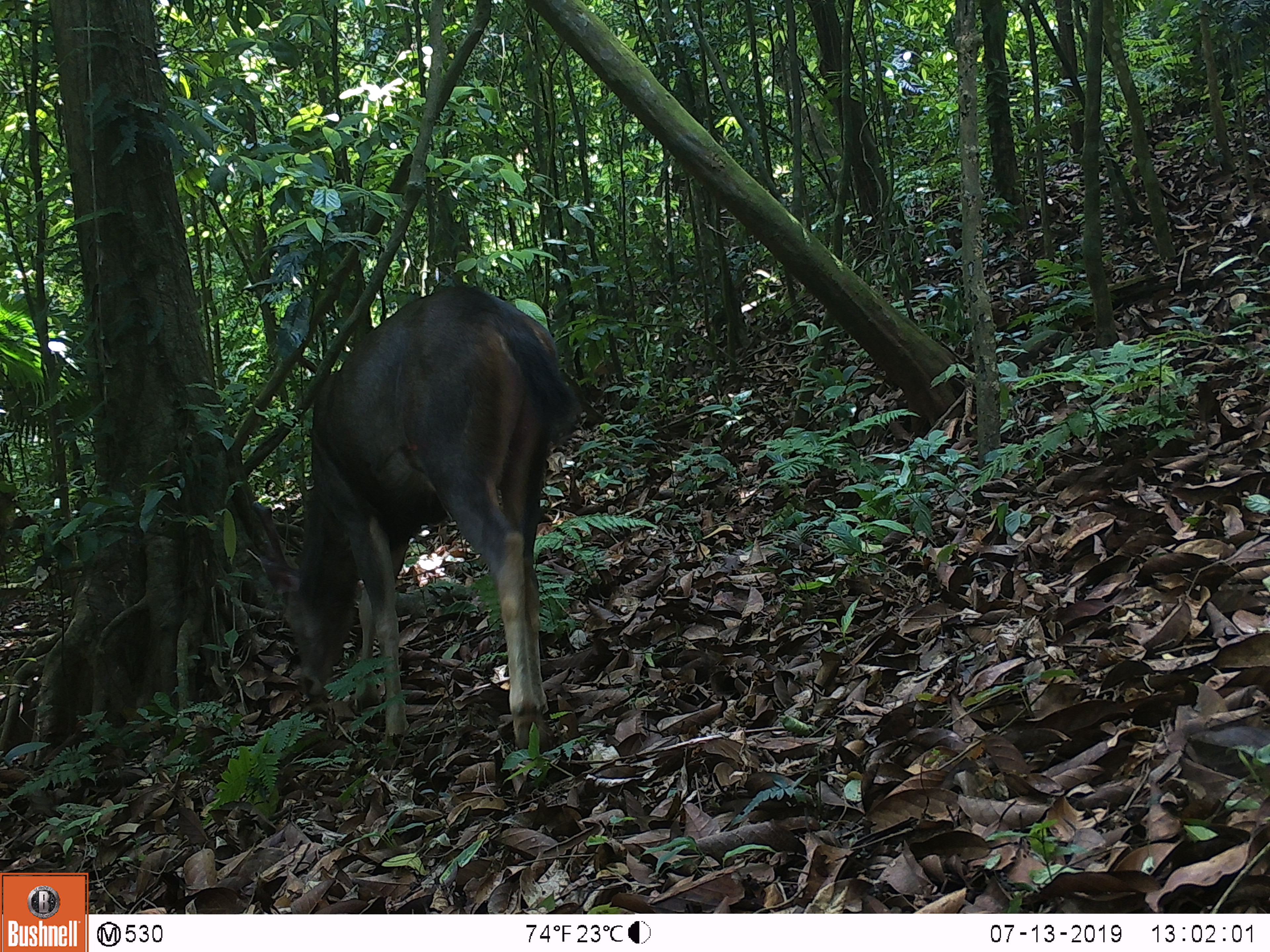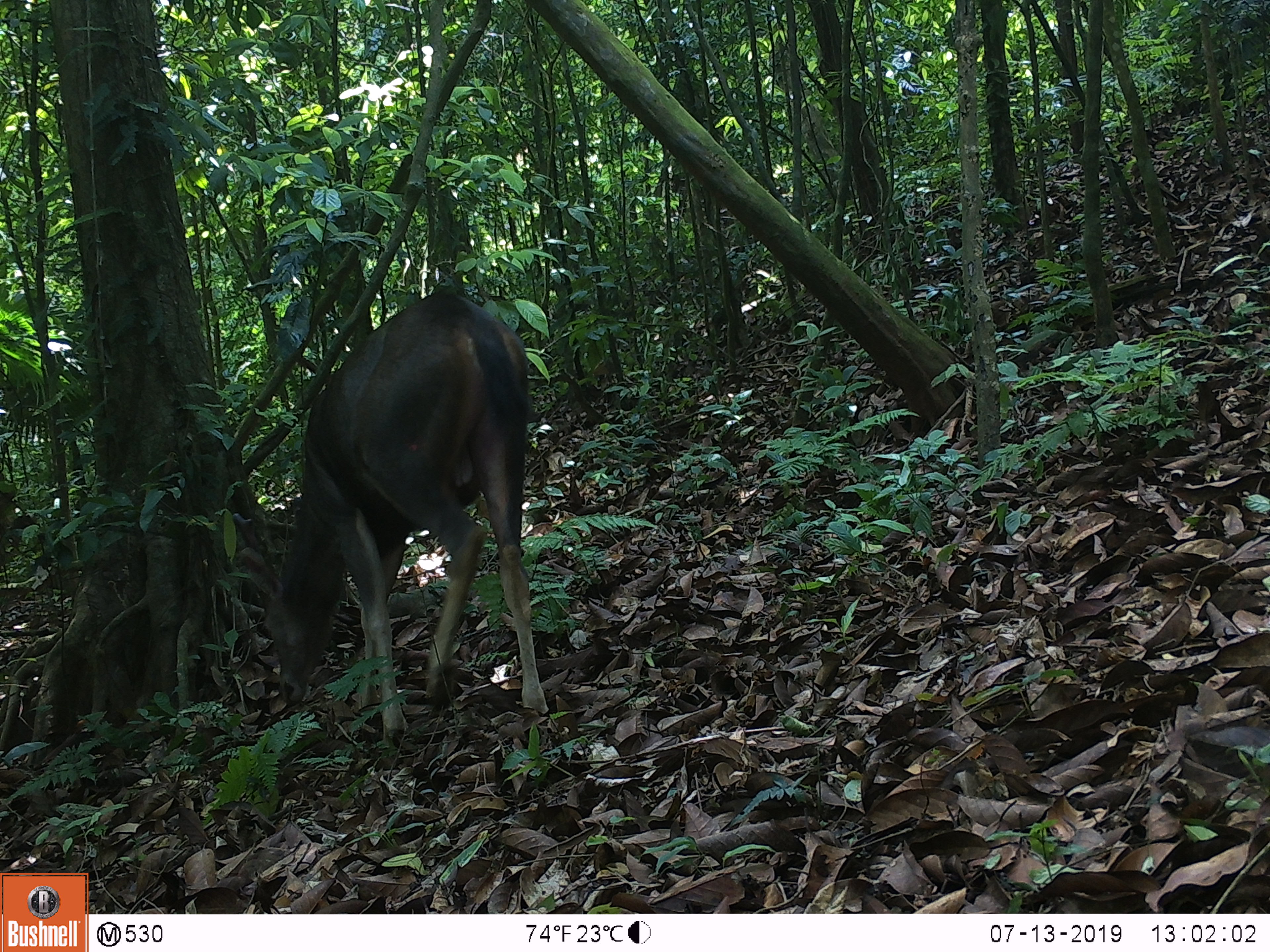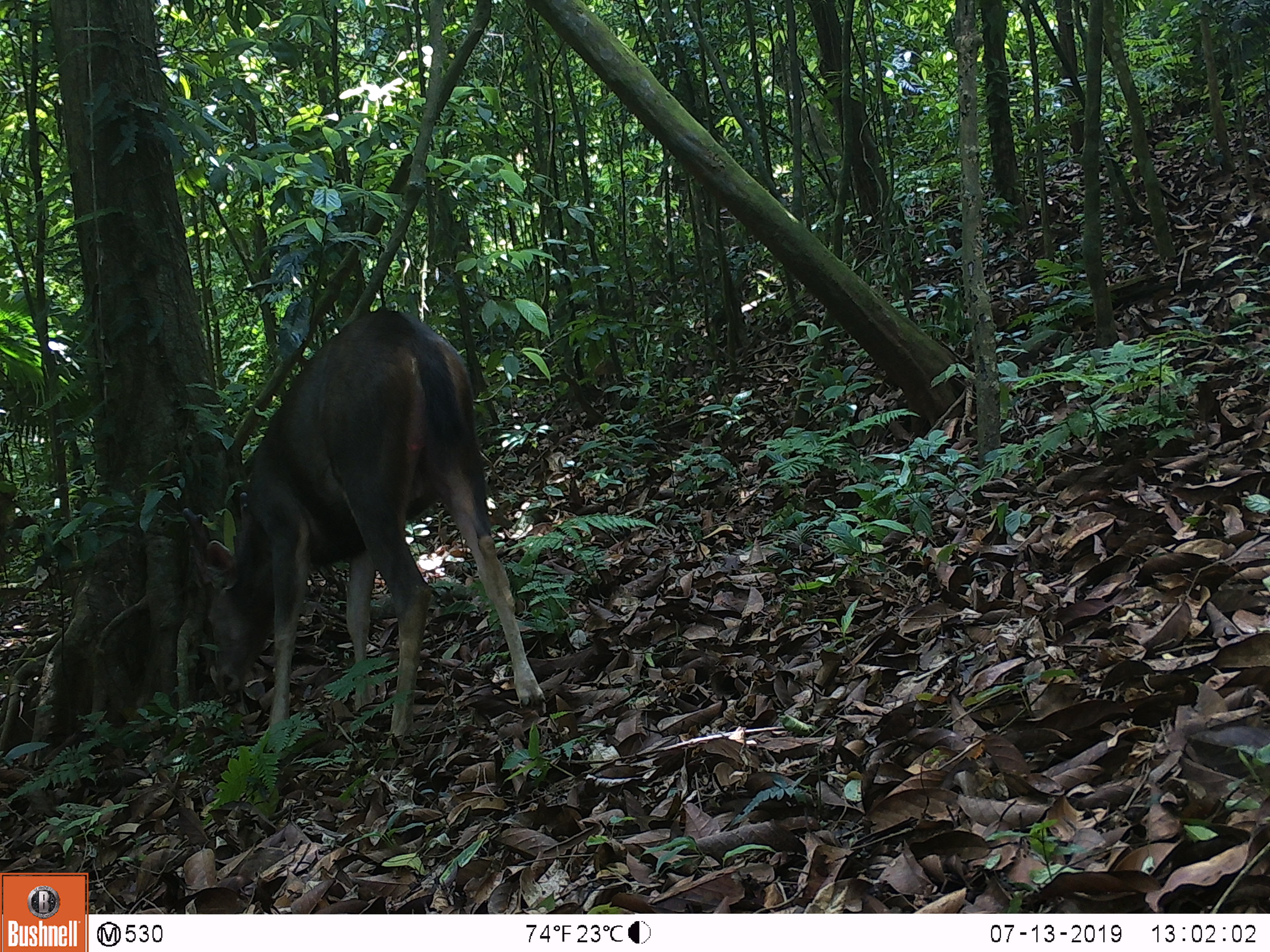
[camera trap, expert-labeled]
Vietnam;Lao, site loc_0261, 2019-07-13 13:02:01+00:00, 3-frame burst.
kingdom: Animalia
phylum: Chordata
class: Mammalia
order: Artiodactyla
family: Cervidae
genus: Rusa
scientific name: Rusa unicolor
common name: sambar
Sambar (Rusa unicolor). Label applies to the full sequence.